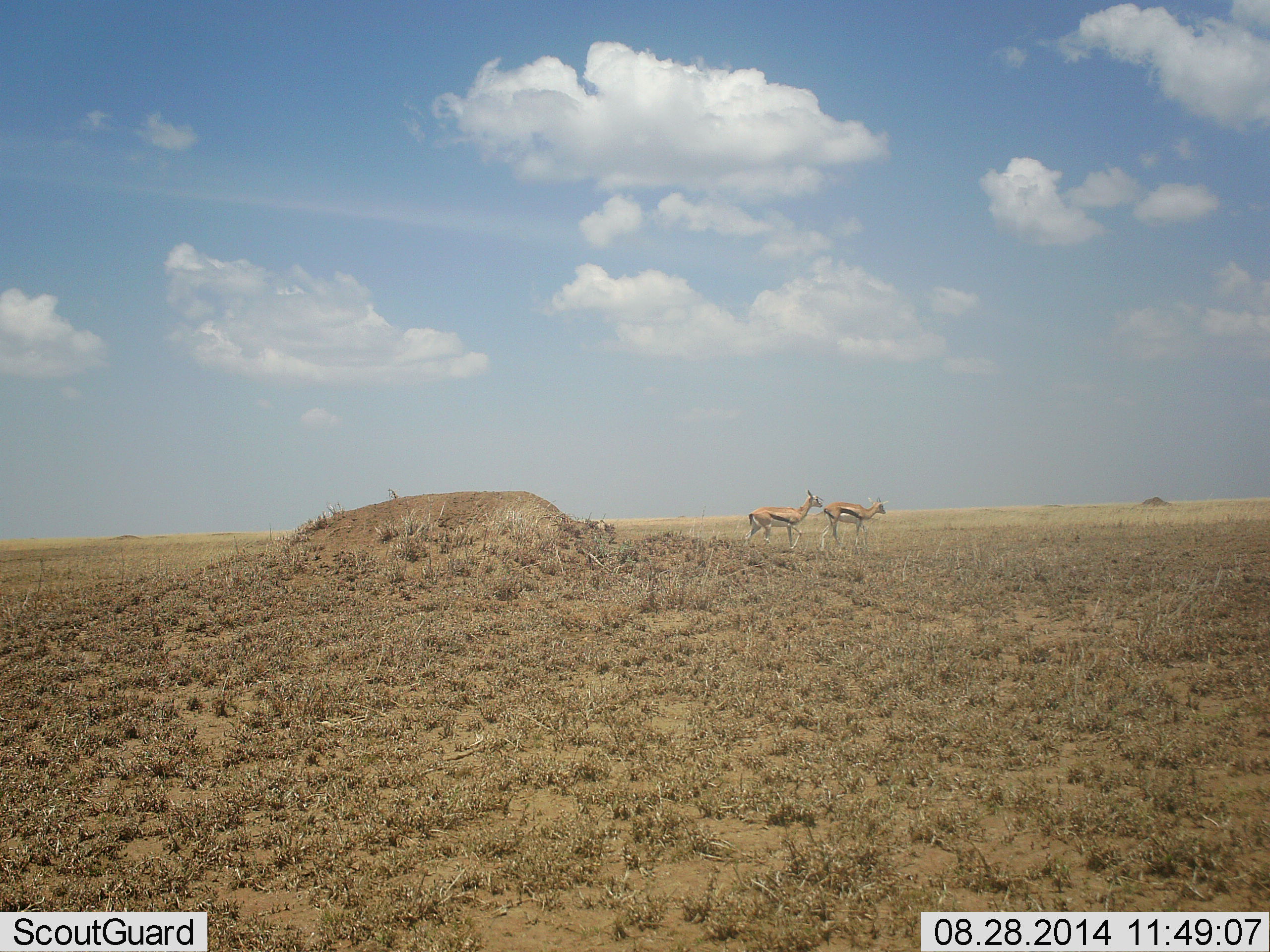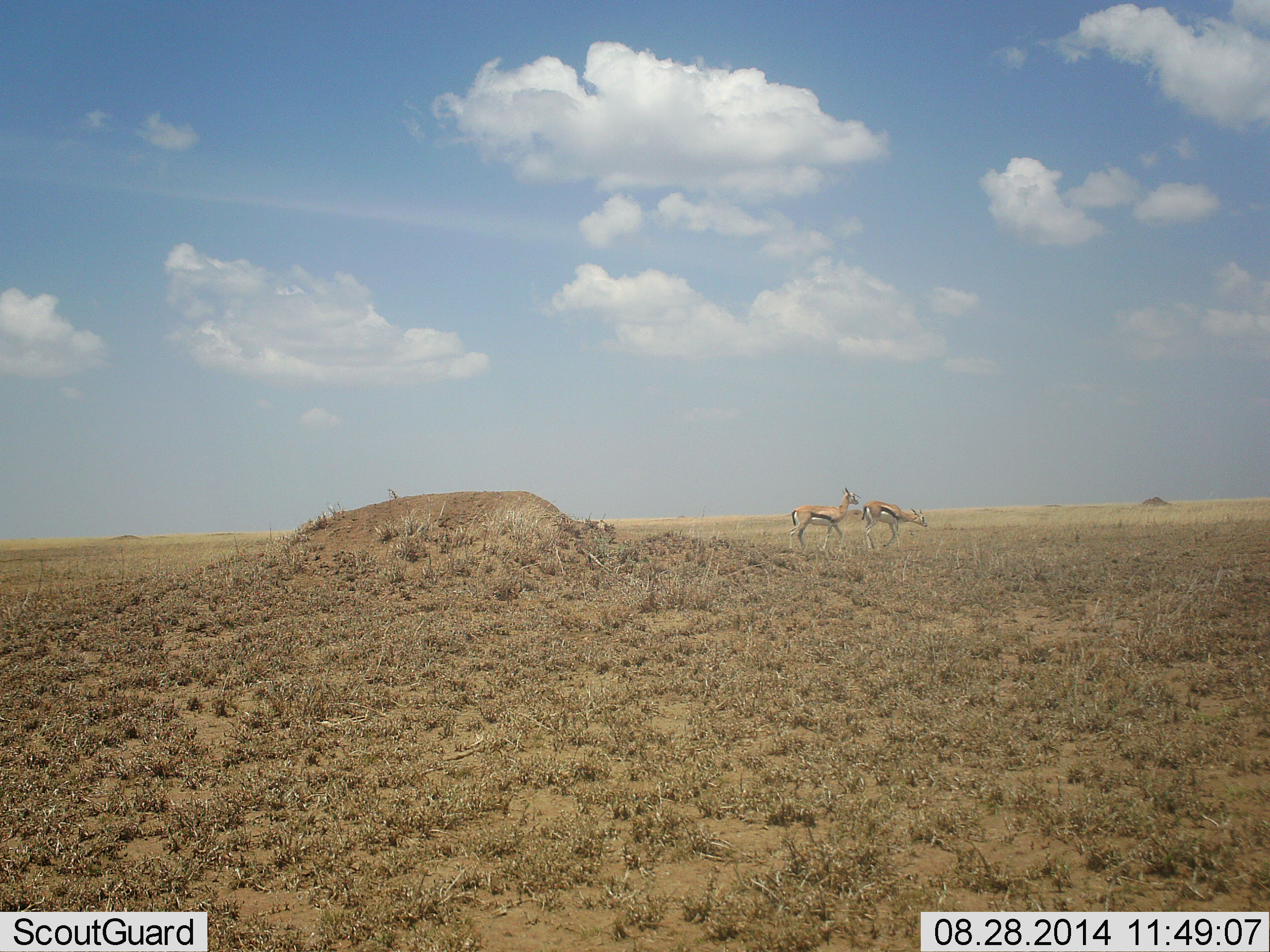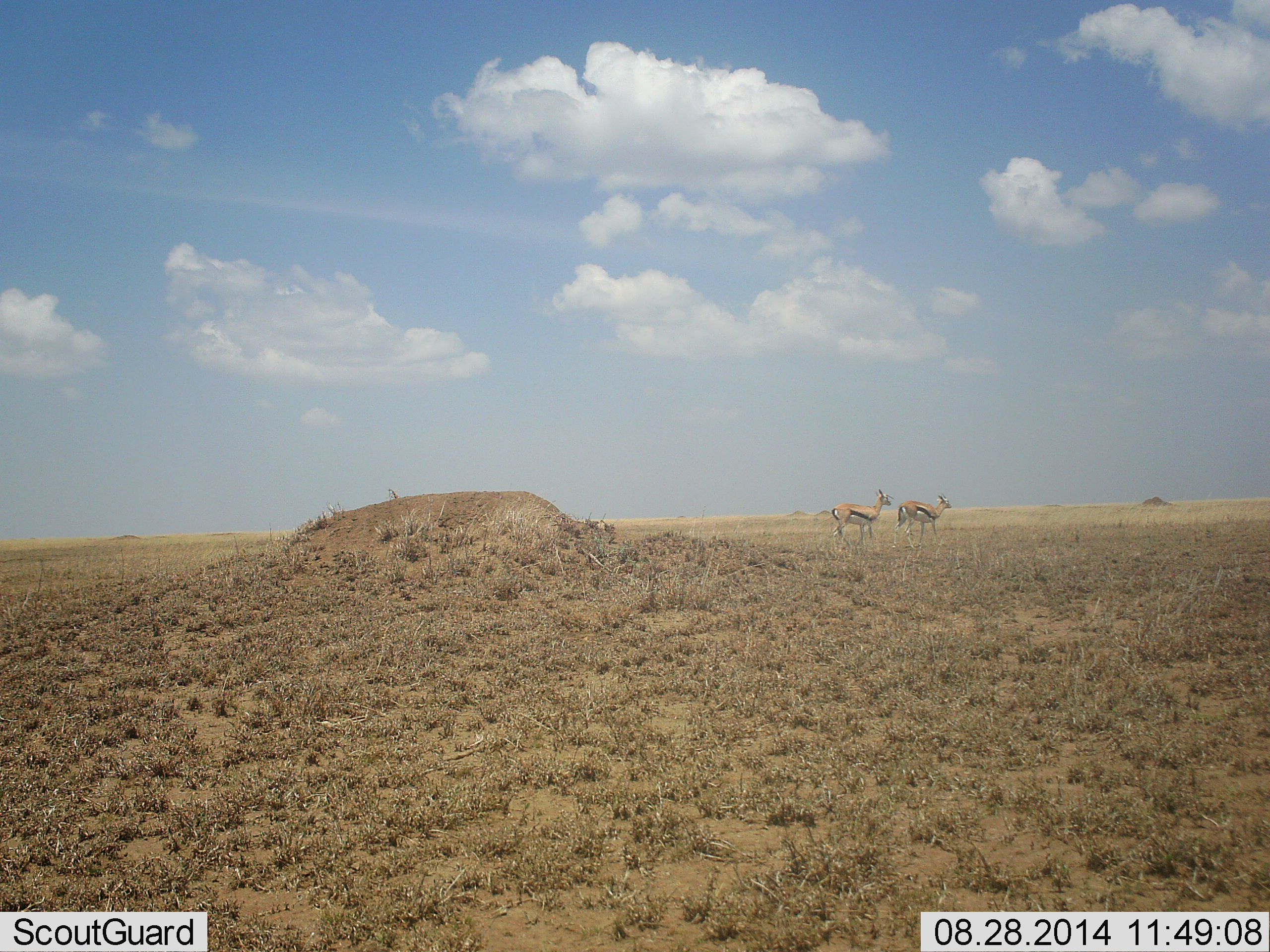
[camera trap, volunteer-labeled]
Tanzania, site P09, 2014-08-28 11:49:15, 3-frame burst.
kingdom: Animalia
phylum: Chordata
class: Mammalia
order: Artiodactyla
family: Bovidae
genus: Eudorcas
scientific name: Eudorcas thomsonii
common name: thomson's gazelle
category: gazellethomsons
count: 2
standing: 20%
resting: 0%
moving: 70%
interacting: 10%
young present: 0%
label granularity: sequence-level